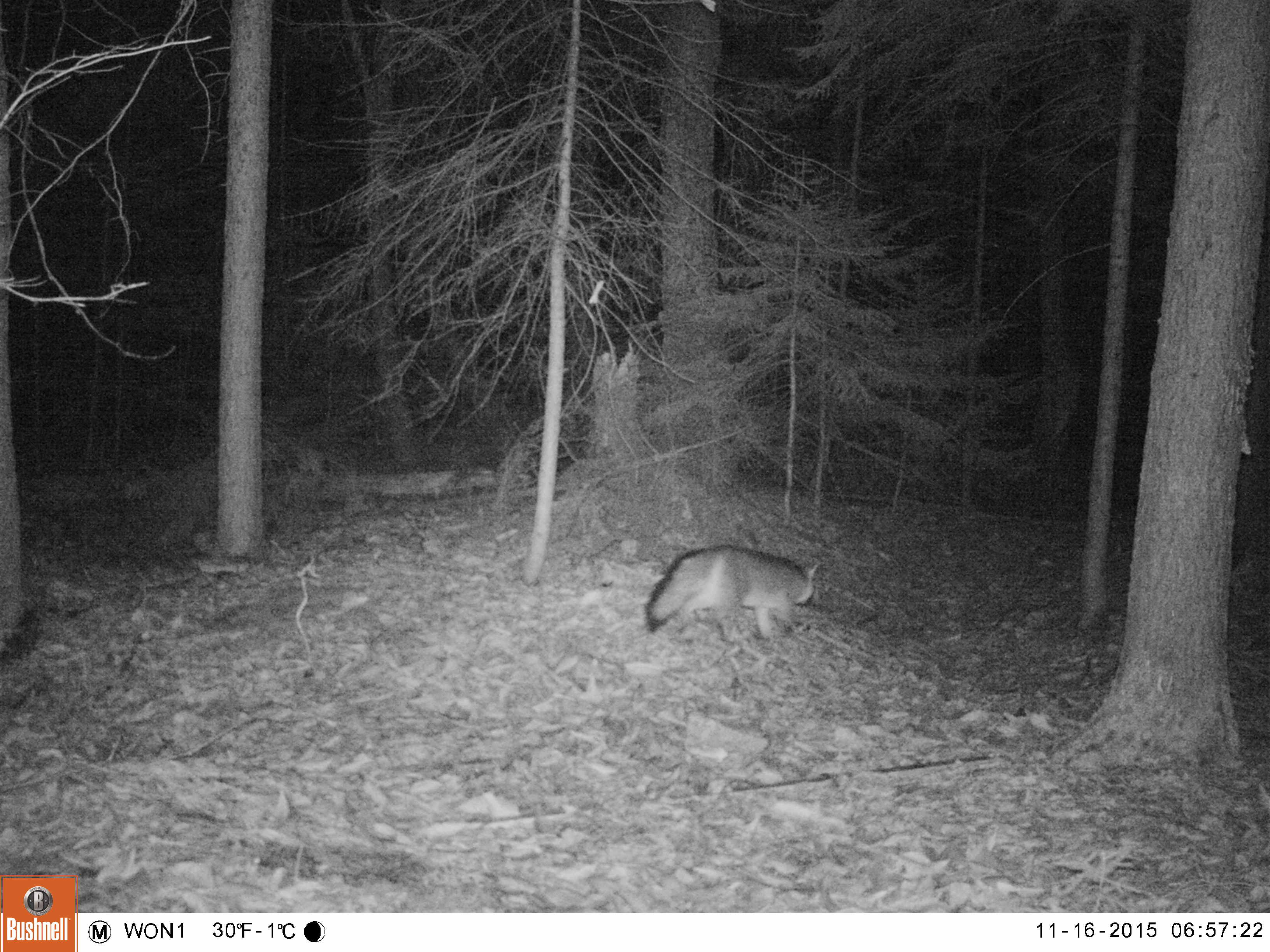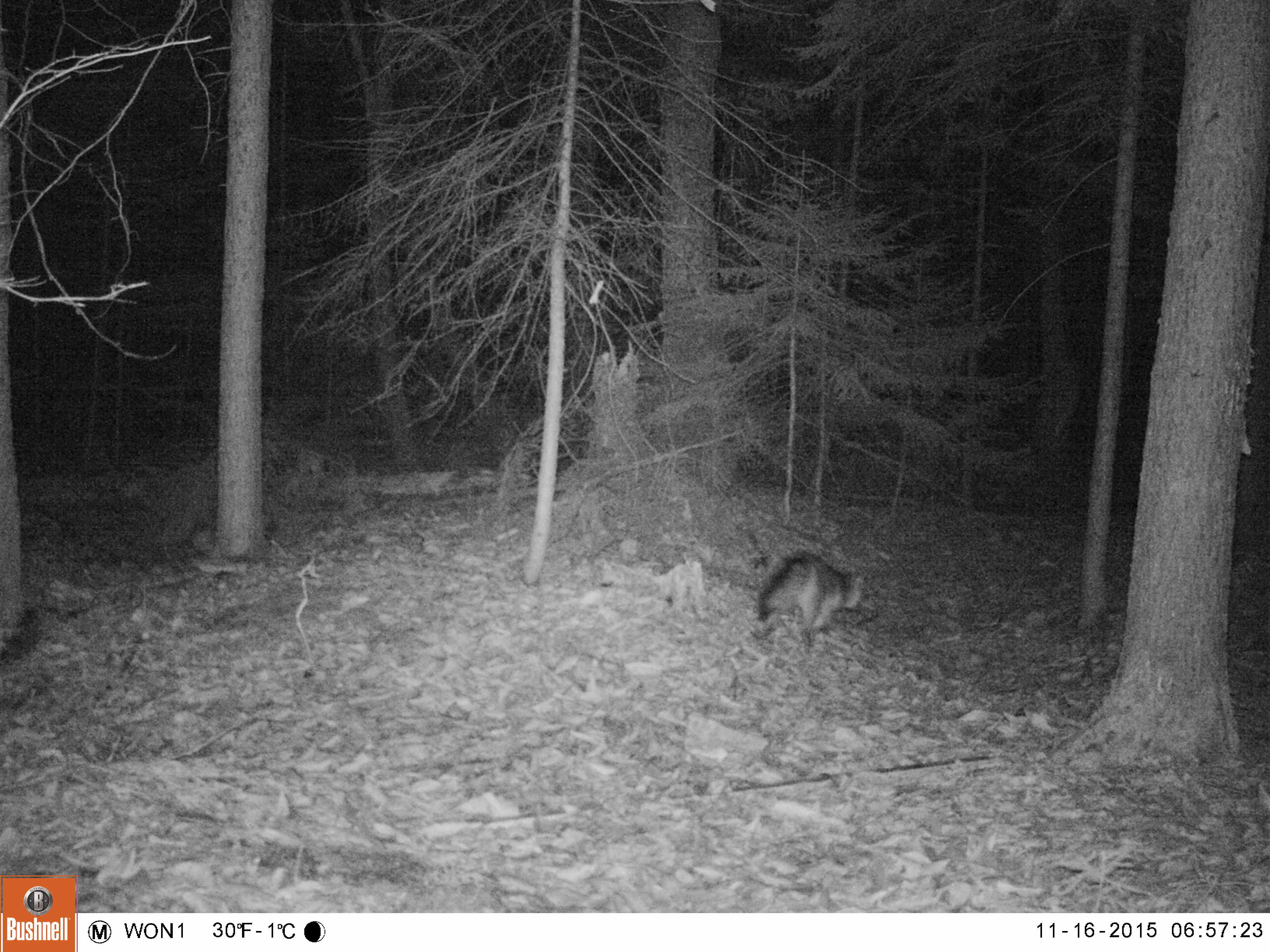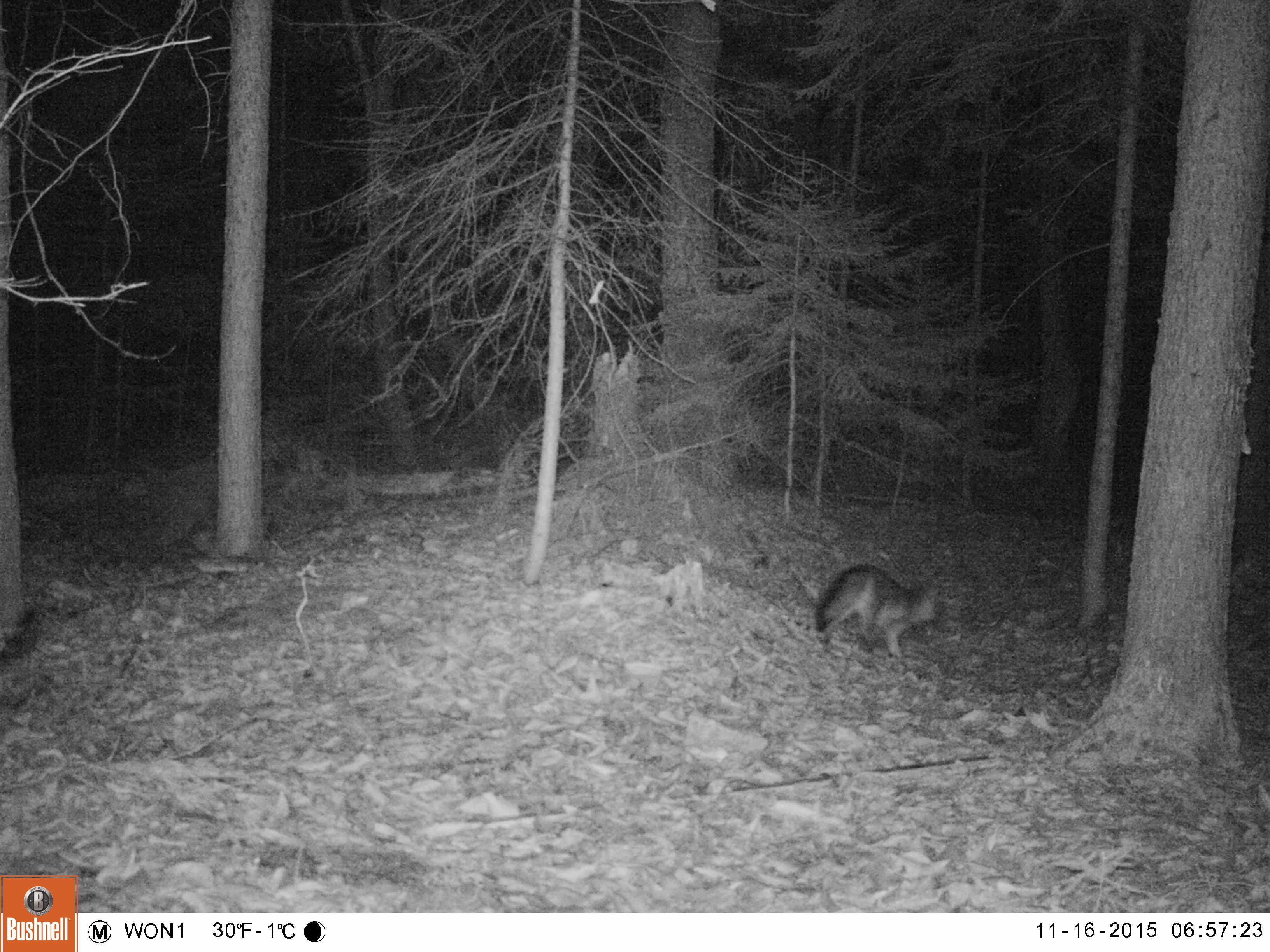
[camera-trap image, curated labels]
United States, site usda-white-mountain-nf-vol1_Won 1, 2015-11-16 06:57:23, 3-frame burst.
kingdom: Animalia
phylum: Chordata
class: Mammalia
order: Carnivora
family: Canidae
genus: Urocyon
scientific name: Urocyon cinereoargenteus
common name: gray fox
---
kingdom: Animalia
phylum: Chordata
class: Mammalia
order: Carnivora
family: Canidae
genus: Vulpes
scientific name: Vulpes vulpes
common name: red fox